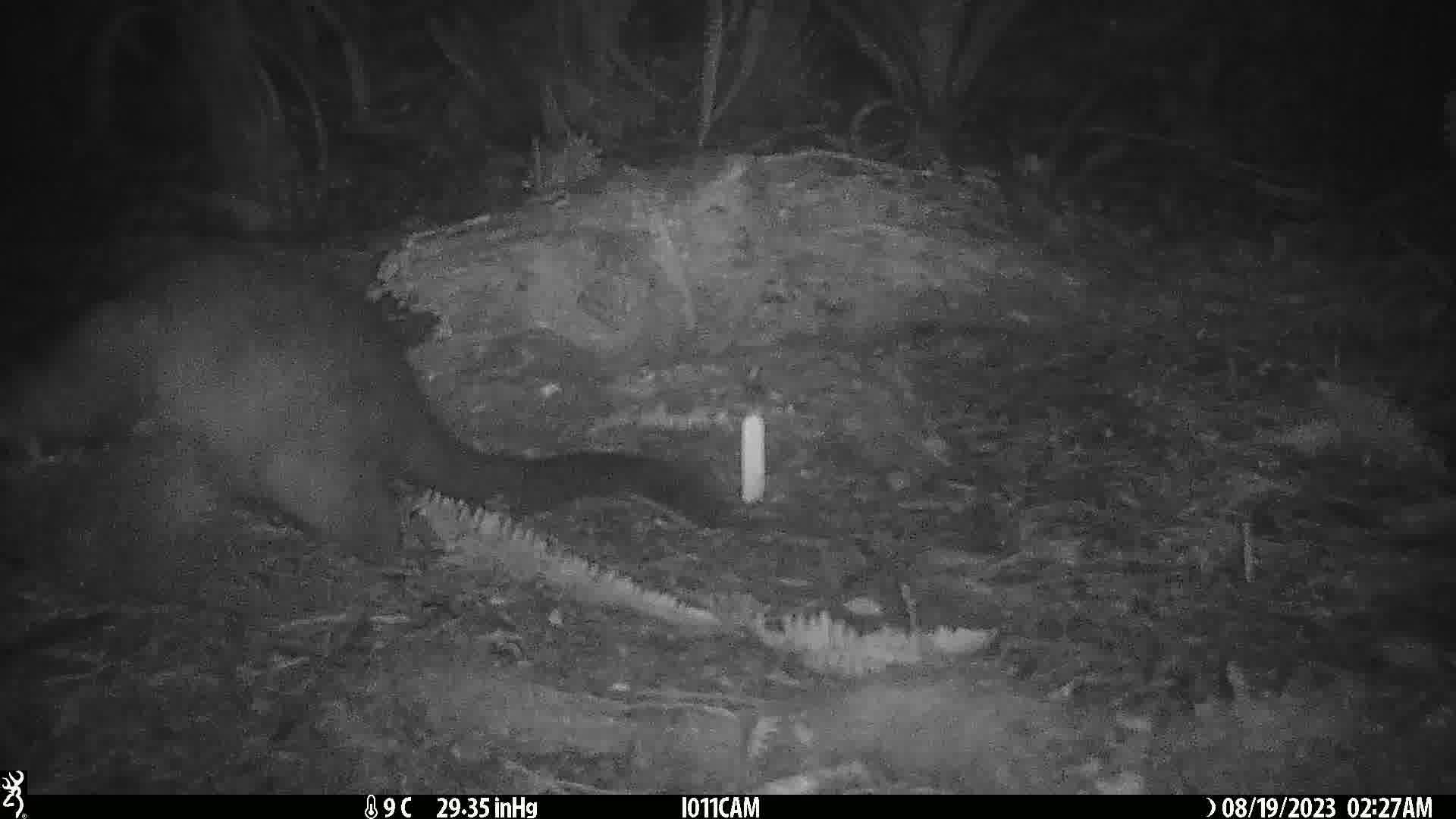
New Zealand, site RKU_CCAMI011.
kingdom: Animalia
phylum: Chordata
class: Mammalia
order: Diprotodontia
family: Phalangeridae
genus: Trichosurus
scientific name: Trichosurus vulpecula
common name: common brushtail possum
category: possum